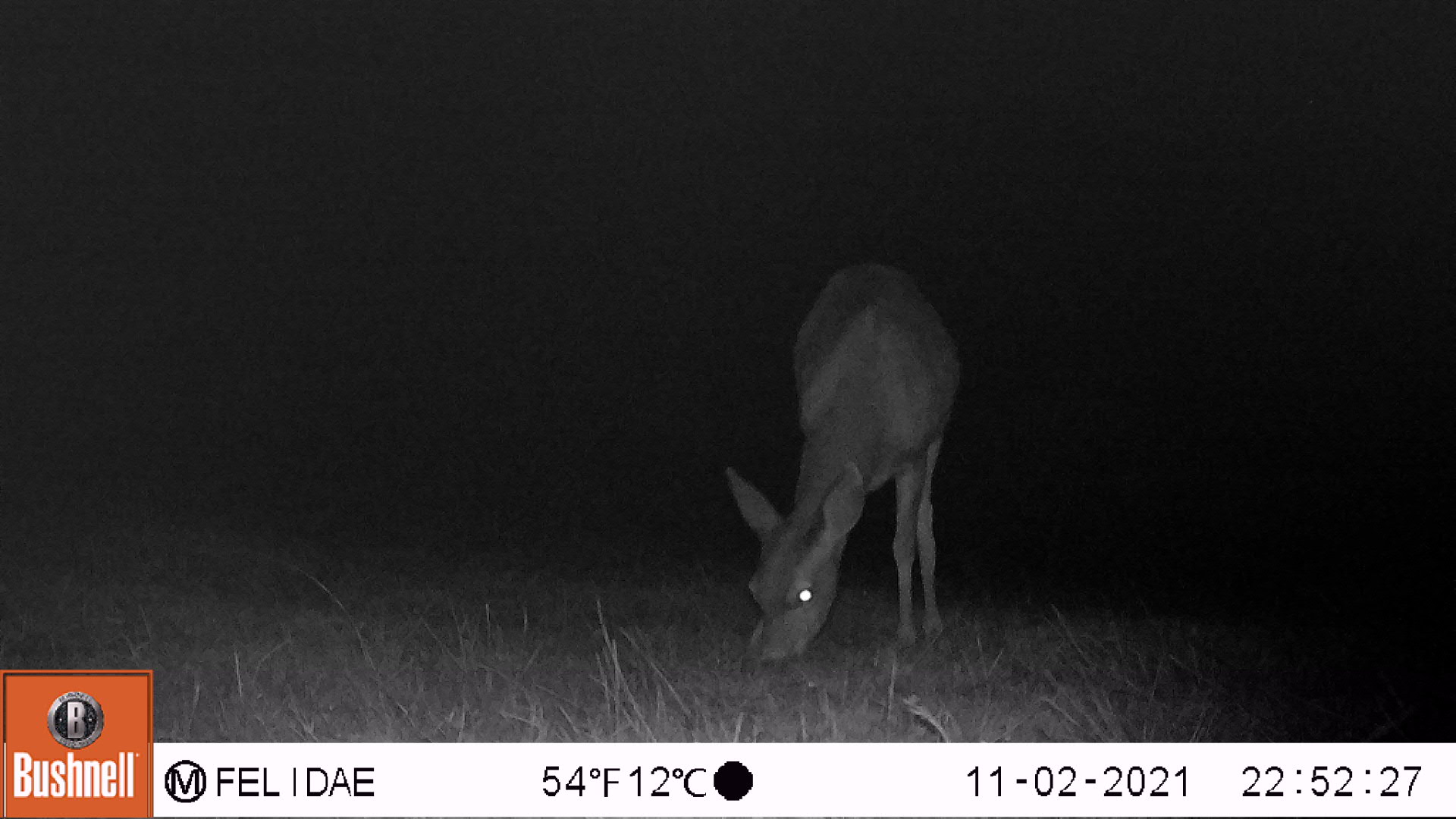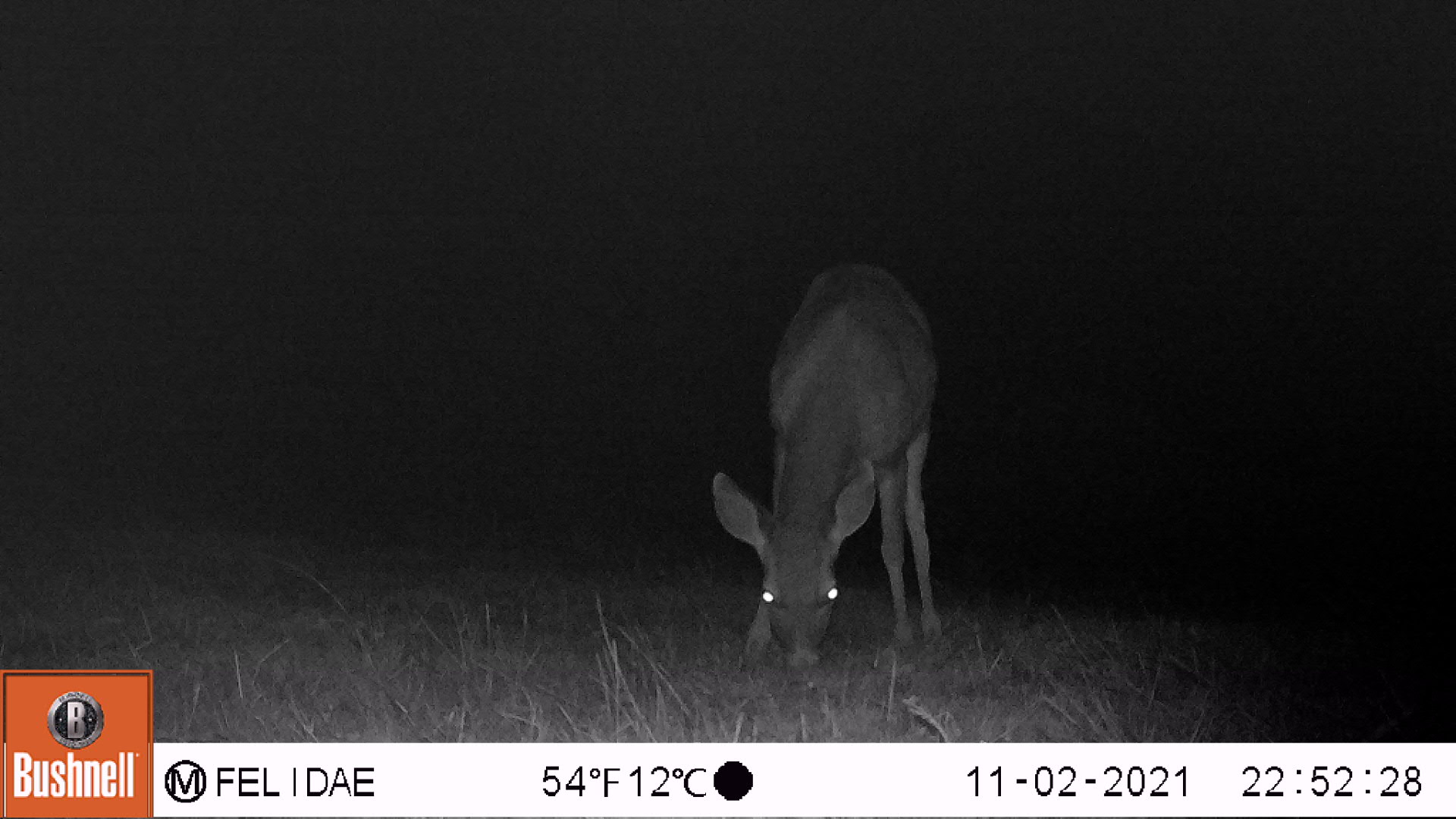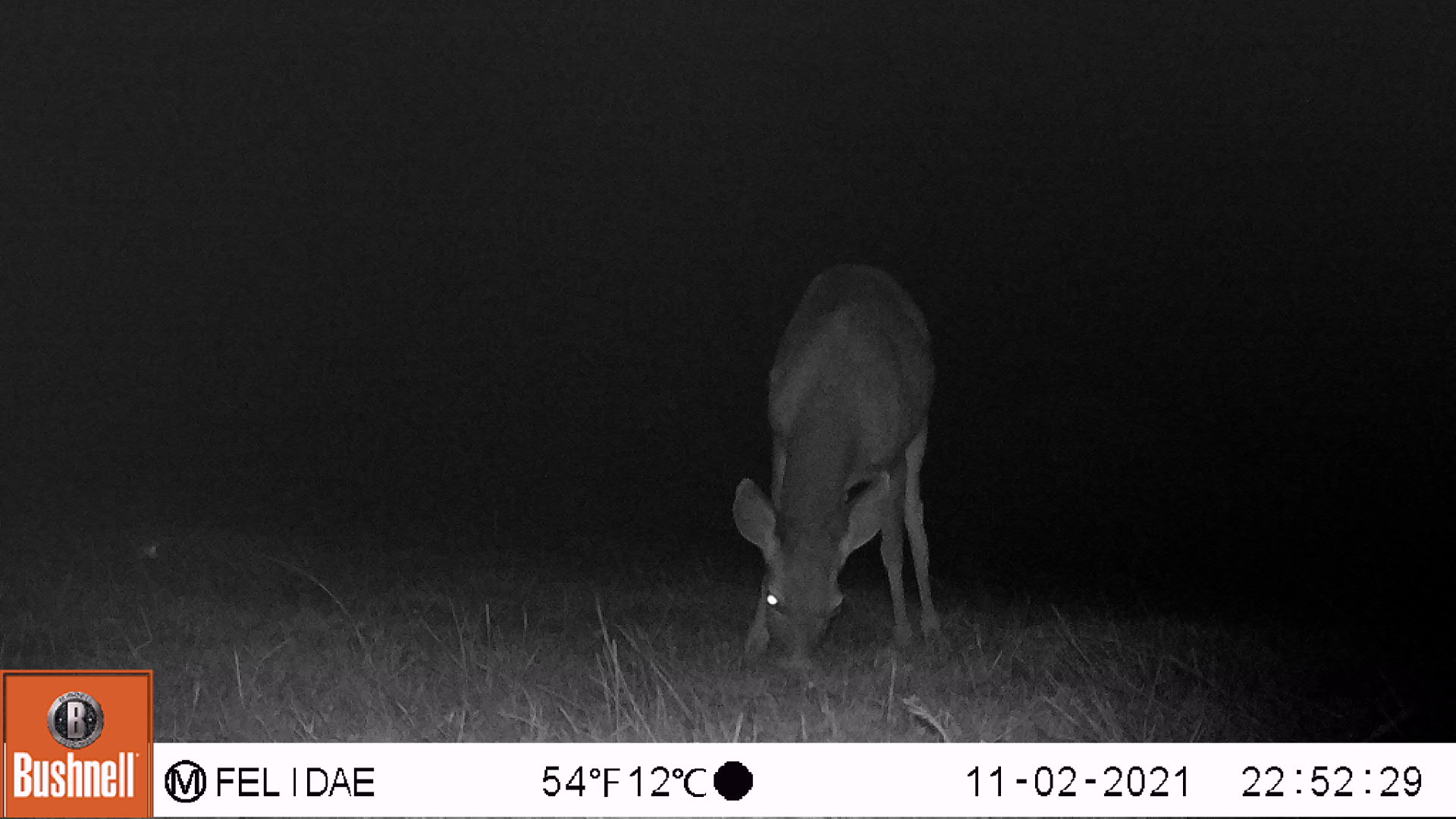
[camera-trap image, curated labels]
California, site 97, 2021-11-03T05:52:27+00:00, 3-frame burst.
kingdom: Animalia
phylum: Chordata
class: Mammalia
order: Artiodactyla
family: Cervidae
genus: Odocoileus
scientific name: Odocoileus hemionus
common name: mule deer